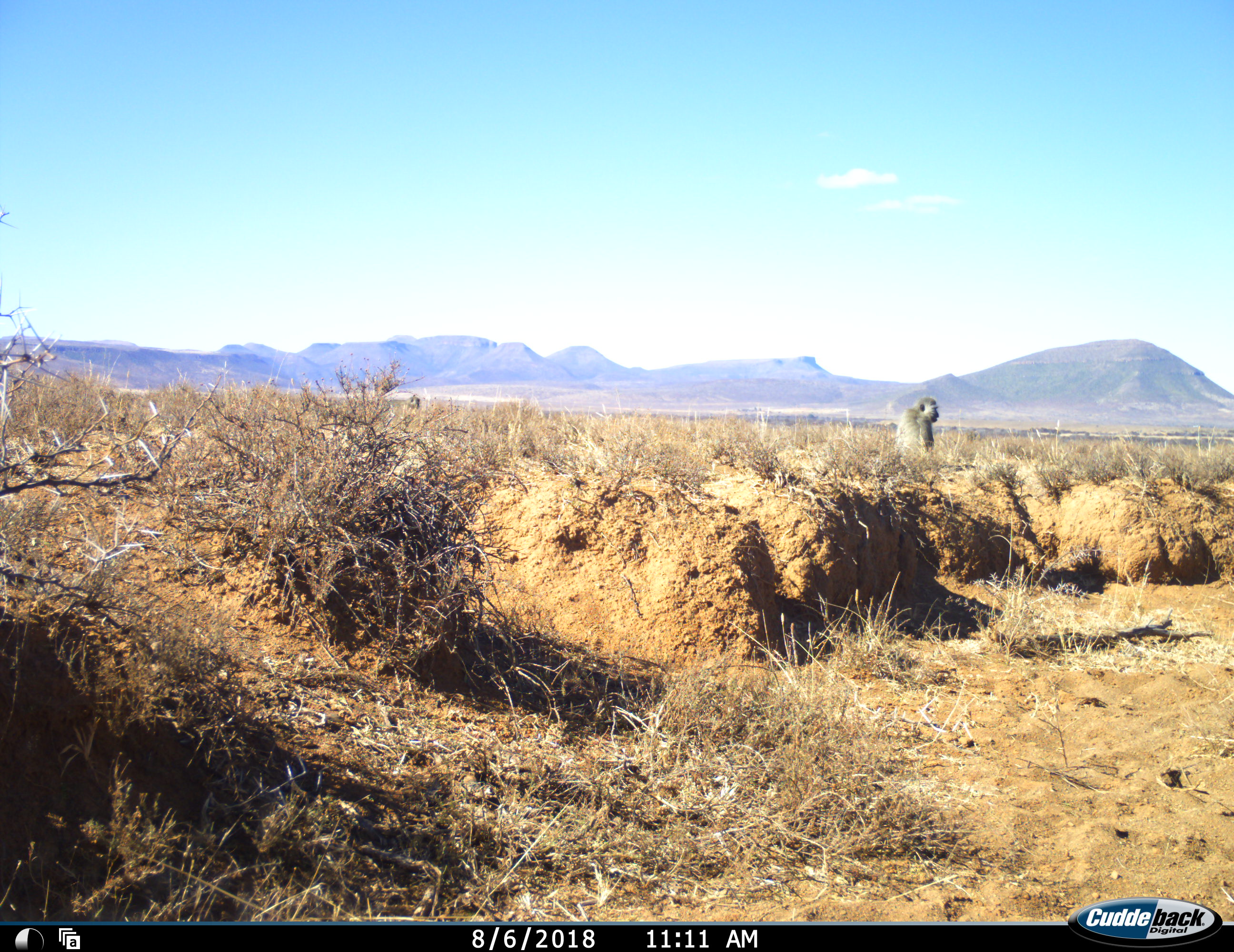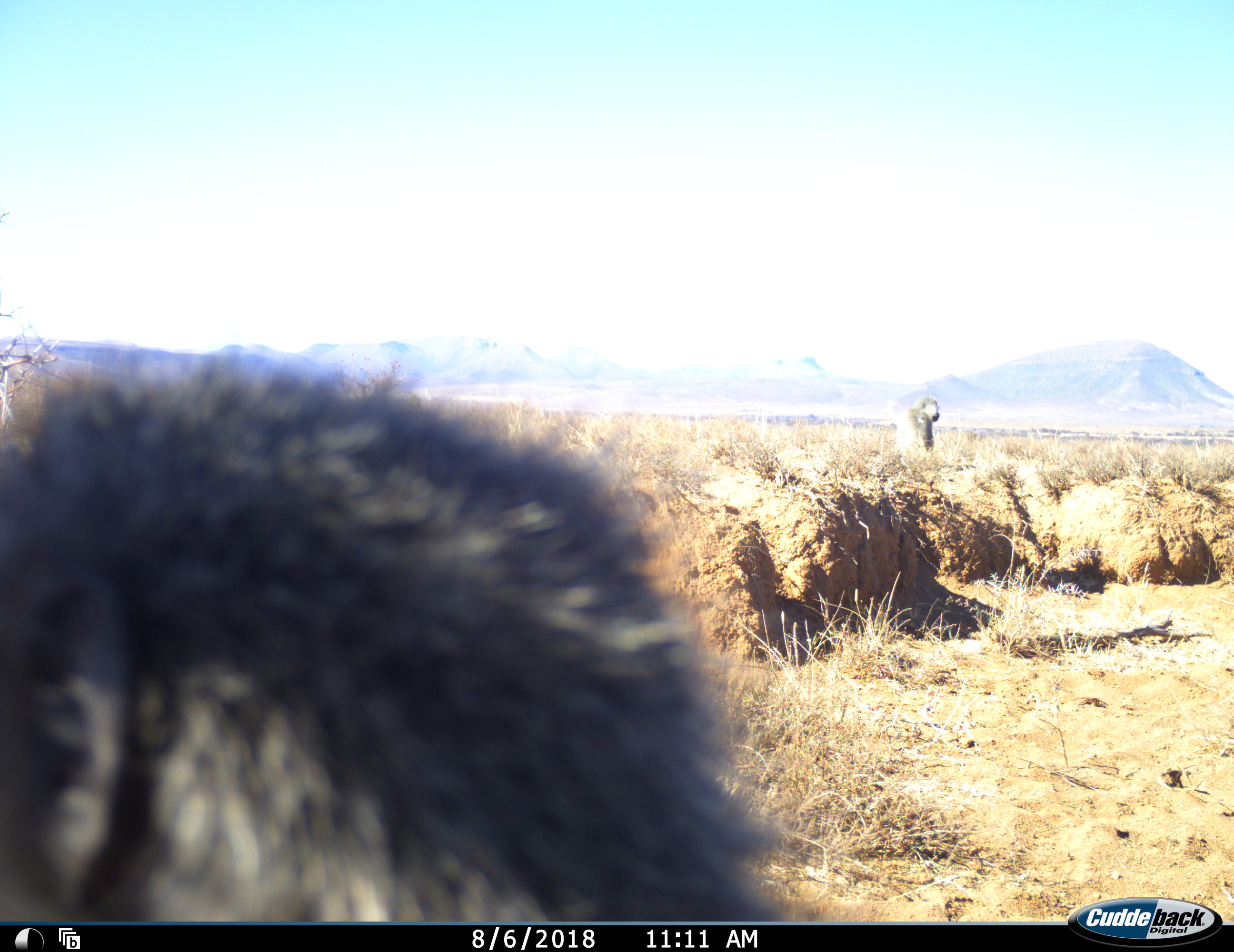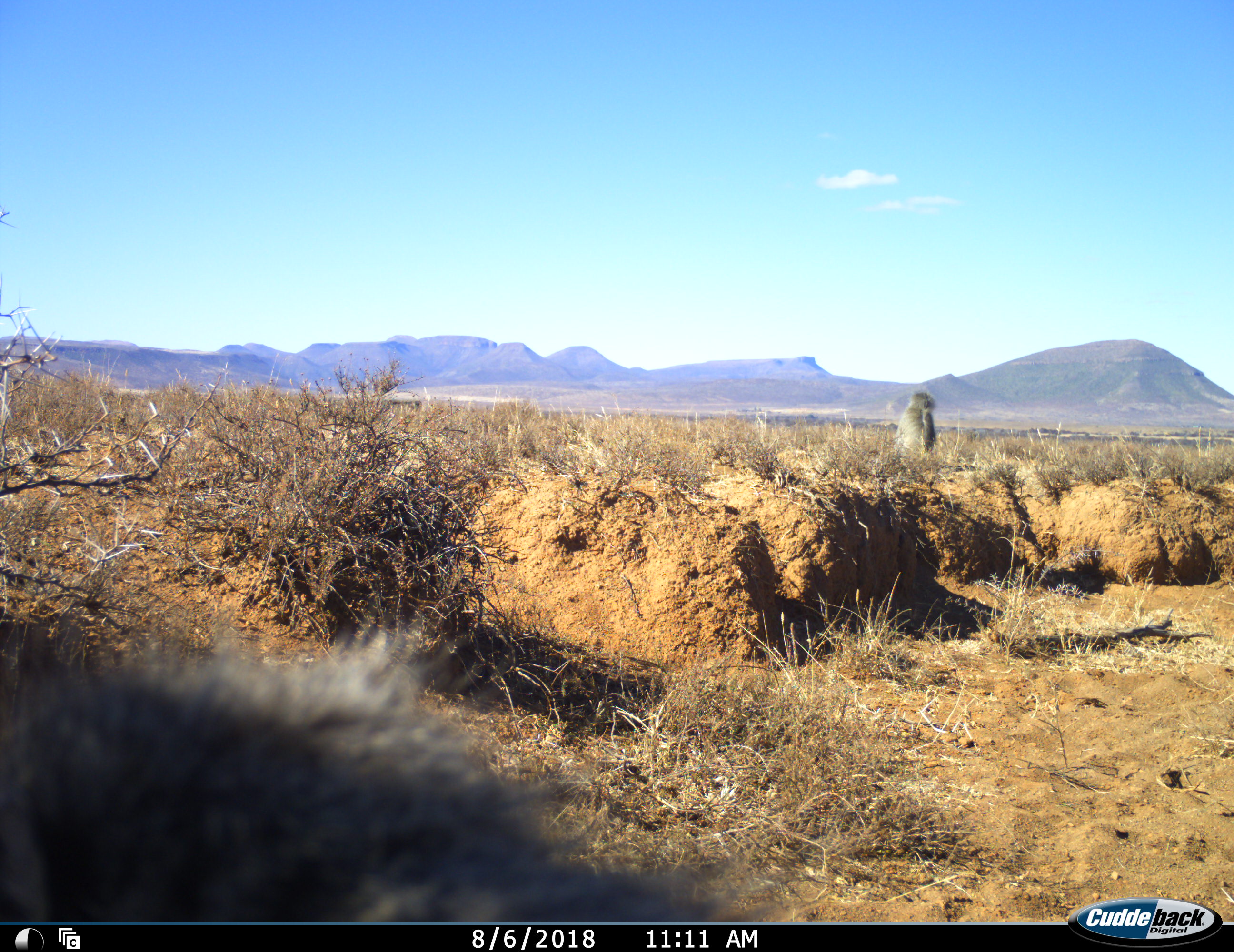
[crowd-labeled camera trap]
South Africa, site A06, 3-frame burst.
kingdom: Animalia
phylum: Chordata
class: Mammalia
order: Primates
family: Cercopithecidae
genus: Chlorocebus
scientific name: Chlorocebus pygerythrus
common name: vervet monkey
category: monkeyvervet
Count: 2.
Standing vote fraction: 43%.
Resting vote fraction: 57%.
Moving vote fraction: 86%.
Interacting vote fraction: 14%.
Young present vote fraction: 0%.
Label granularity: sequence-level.